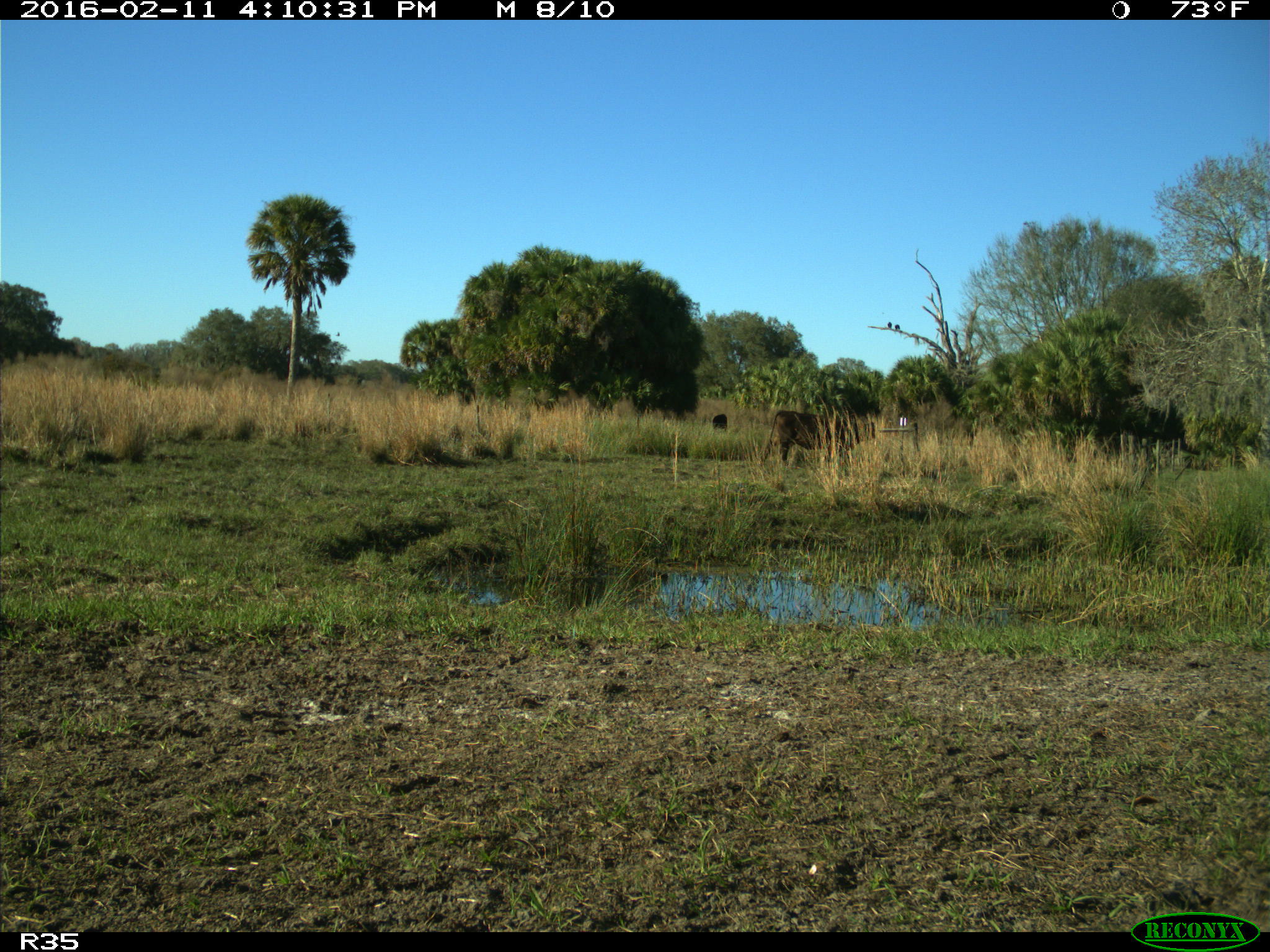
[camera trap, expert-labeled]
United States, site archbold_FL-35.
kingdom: Animalia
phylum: Chordata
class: Mammalia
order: Artiodactyla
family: Bovidae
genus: Bos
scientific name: Bos taurus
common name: domestic cow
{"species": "Bos taurus (domestic cow)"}